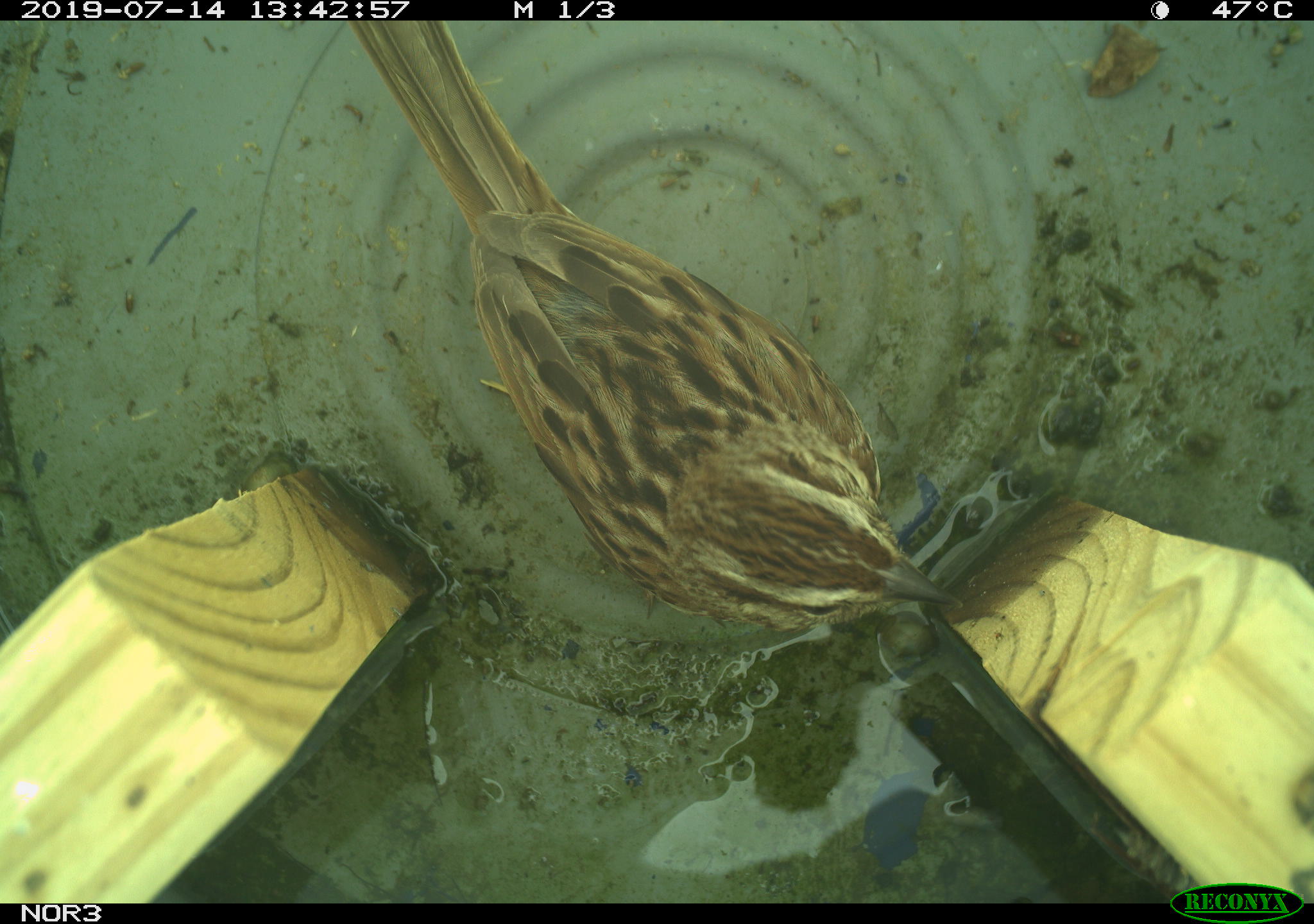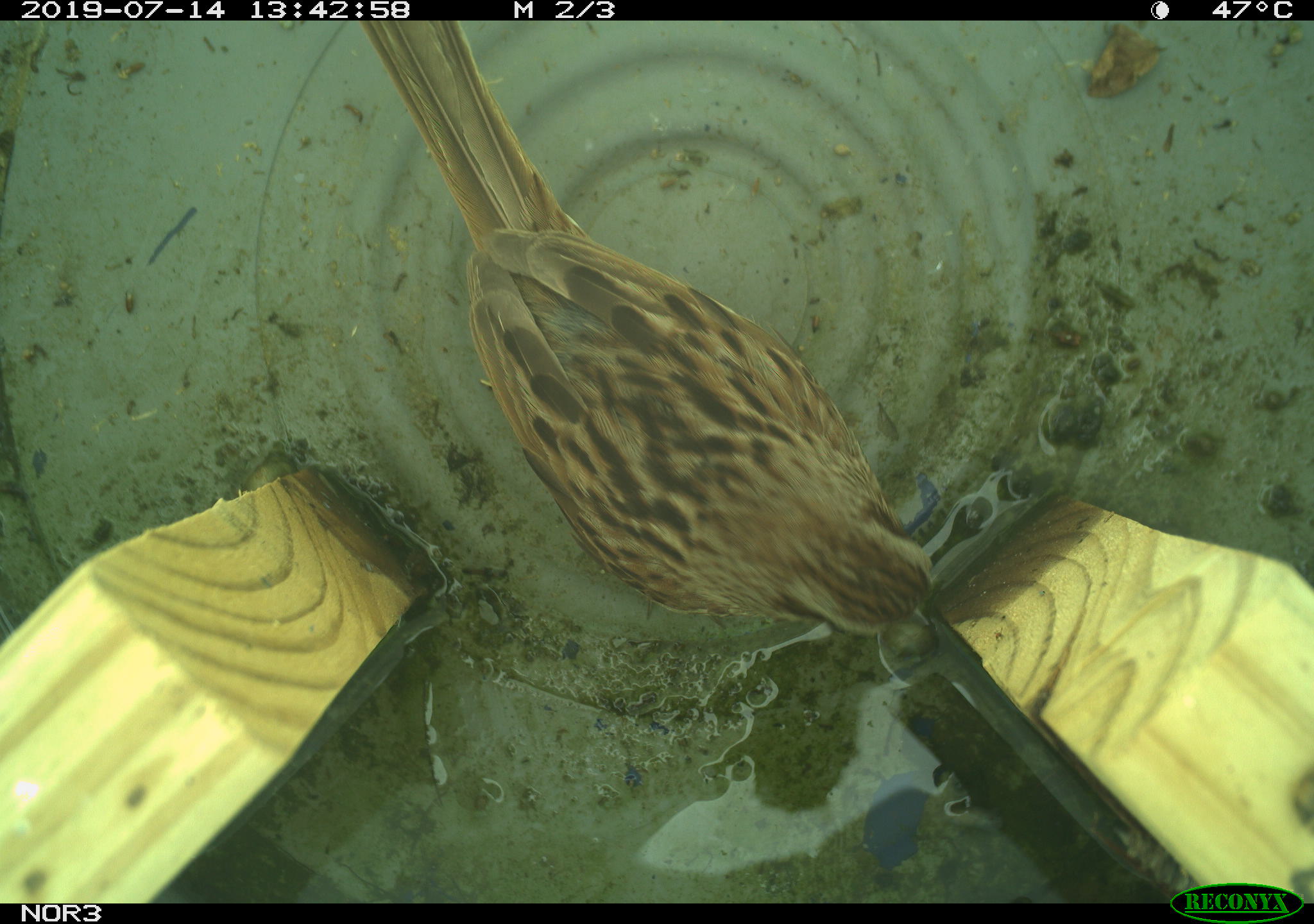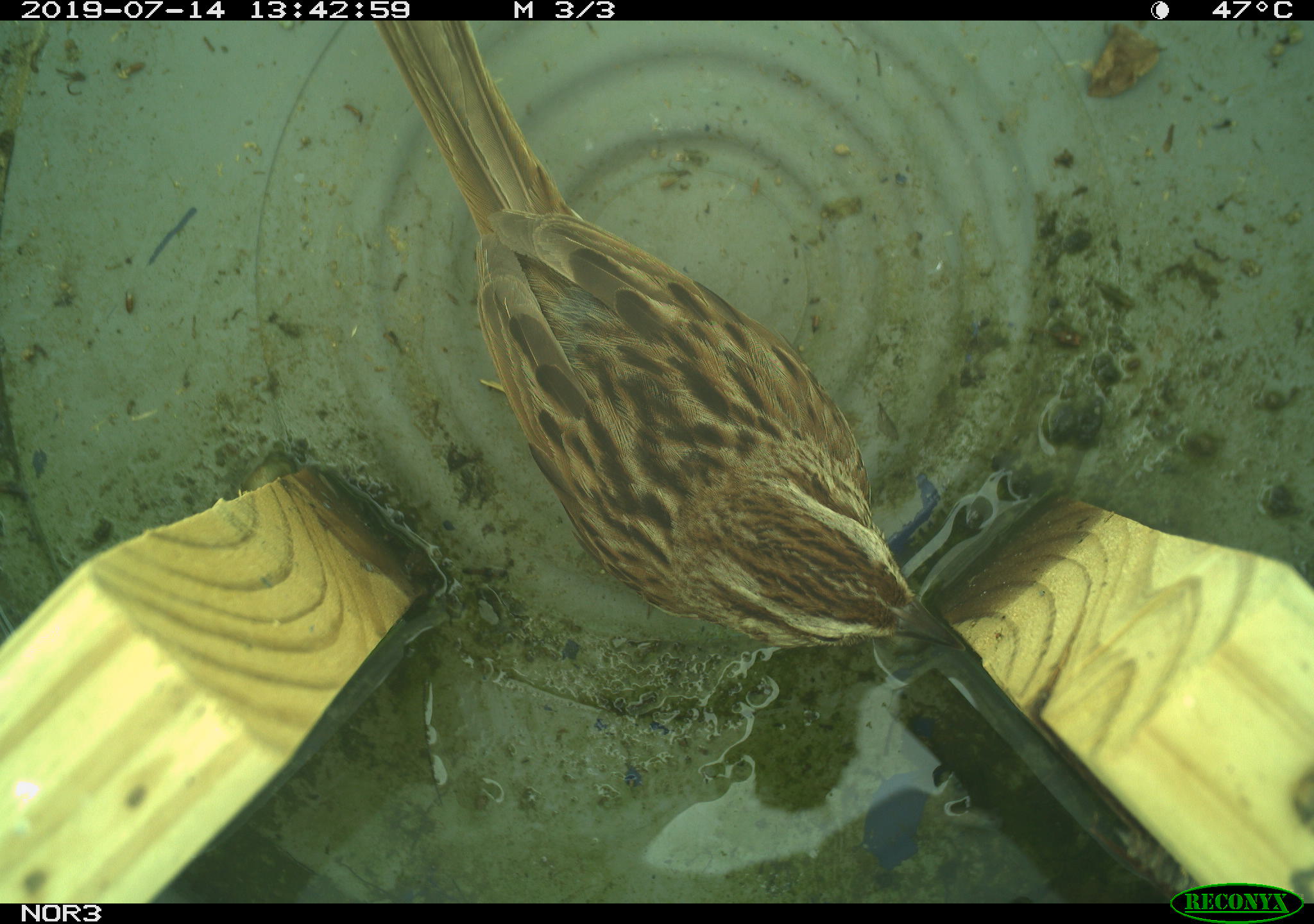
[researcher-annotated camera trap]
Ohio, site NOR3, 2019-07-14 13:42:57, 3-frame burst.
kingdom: Animalia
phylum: Chordata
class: Aves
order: Passeriformes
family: Passerellidae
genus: Melospiza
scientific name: Melospiza melodia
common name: song sparrow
Song sparrow (Melospiza melodia).